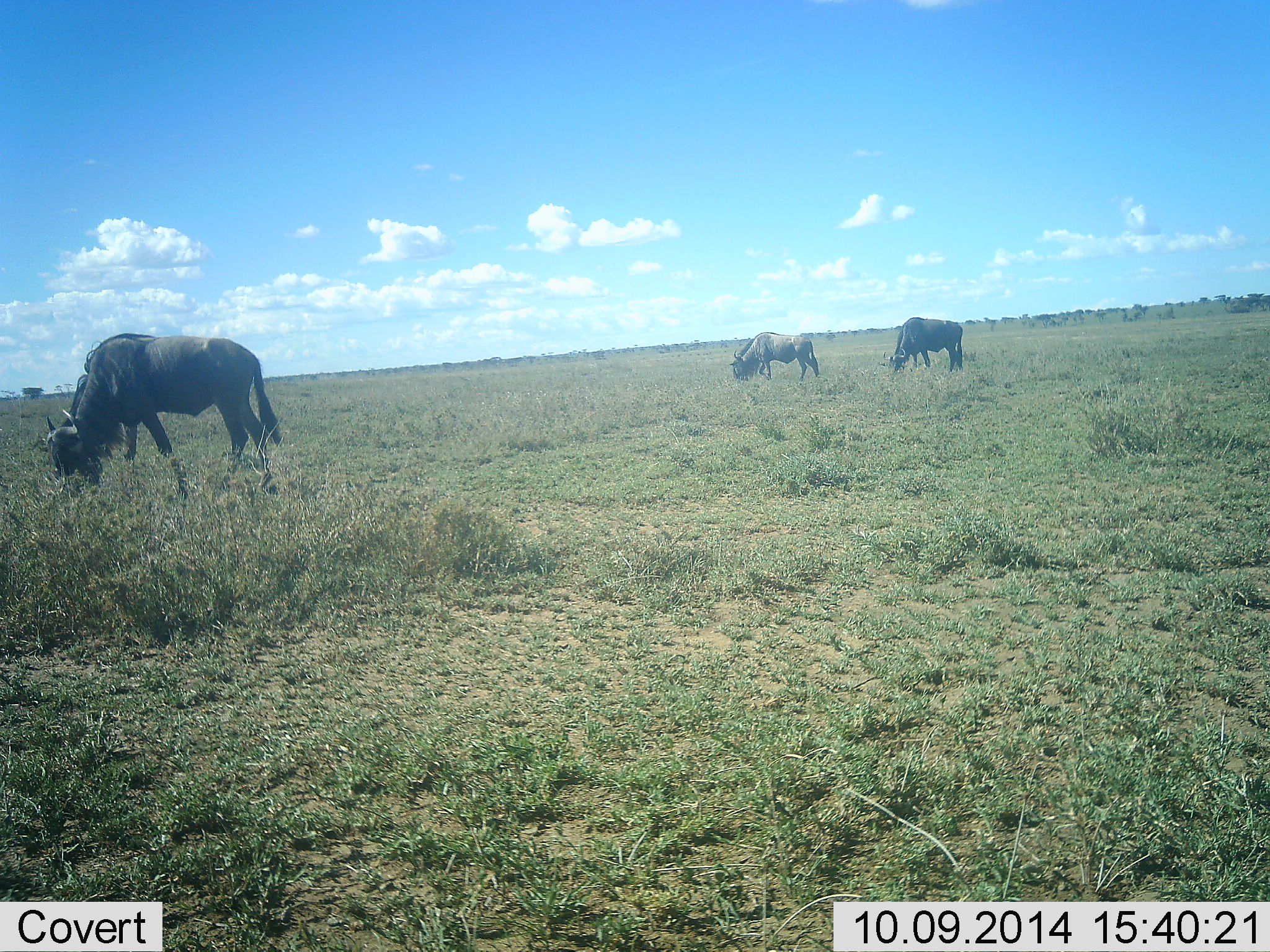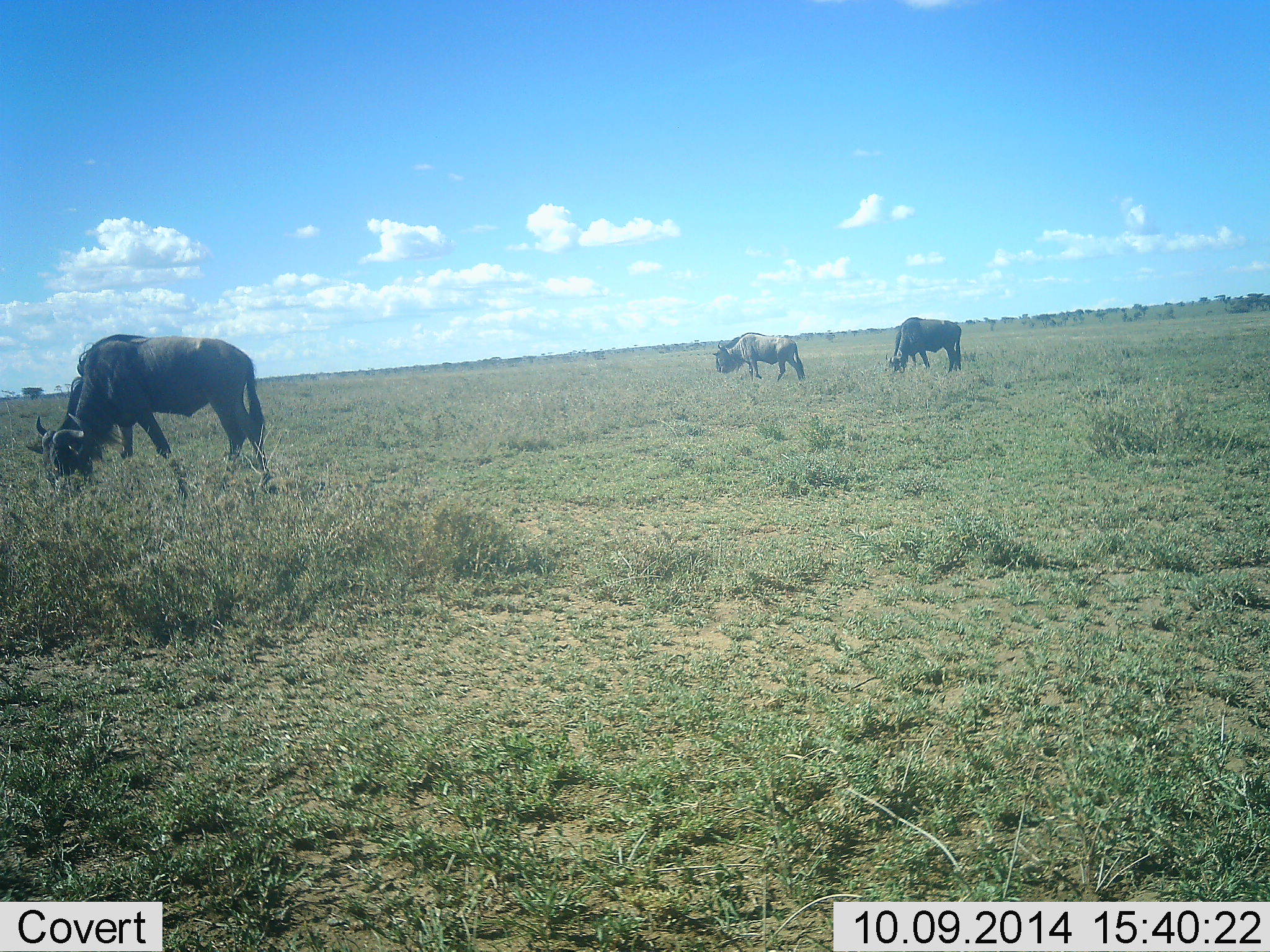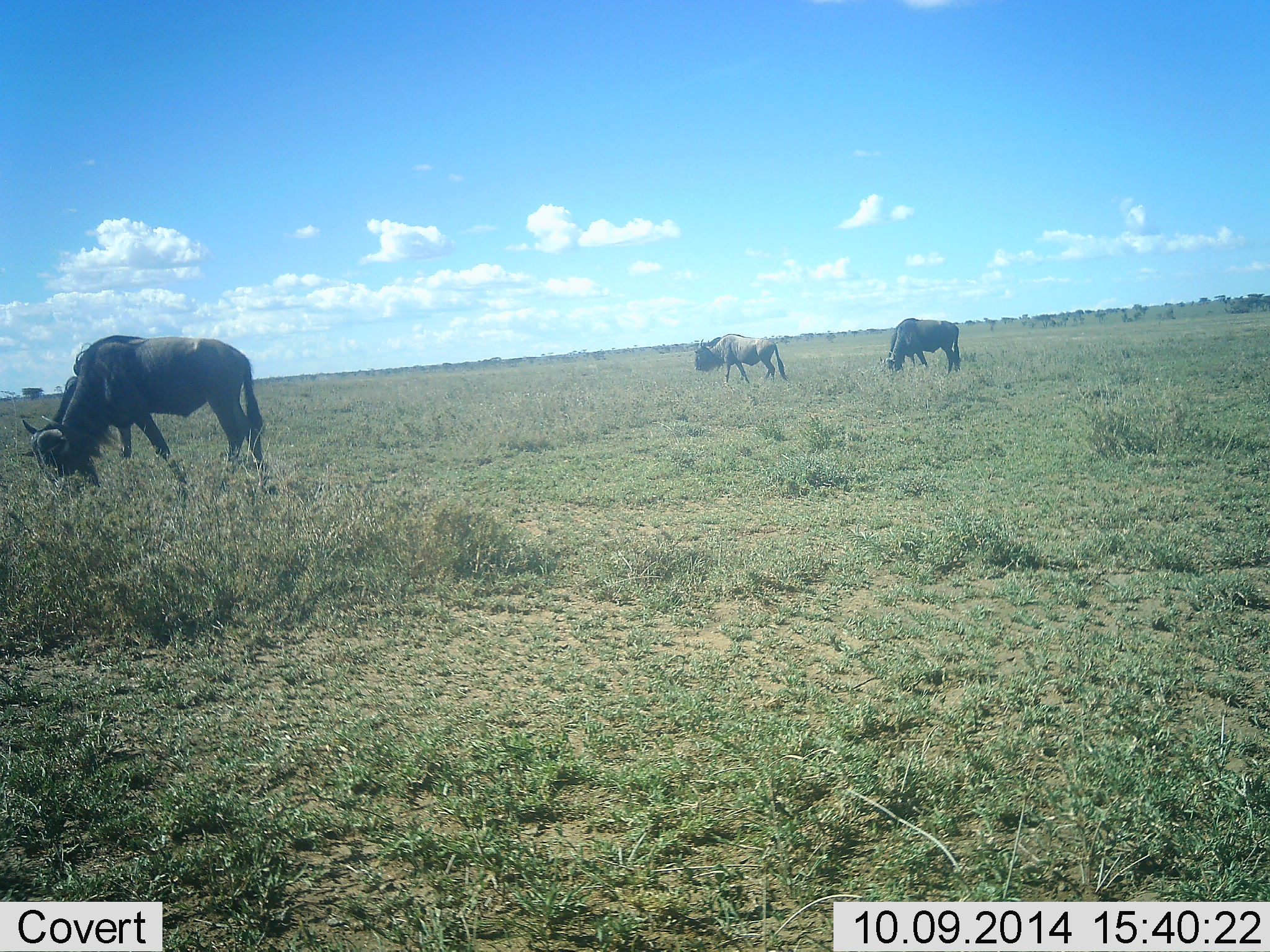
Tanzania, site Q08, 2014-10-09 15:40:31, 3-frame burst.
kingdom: Animalia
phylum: Chordata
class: Mammalia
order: Artiodactyla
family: Bovidae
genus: Connochaetes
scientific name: Connochaetes taurinus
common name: blue wildebeest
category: wildebeest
Wildebeest (blue wildebeest) (Connochaetes taurinus), count 3. Behavior (volunteer vote fractions): standing 50%, resting 0%, moving 30%, interacting 0%. Young present (vote fraction): 0%. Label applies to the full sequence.